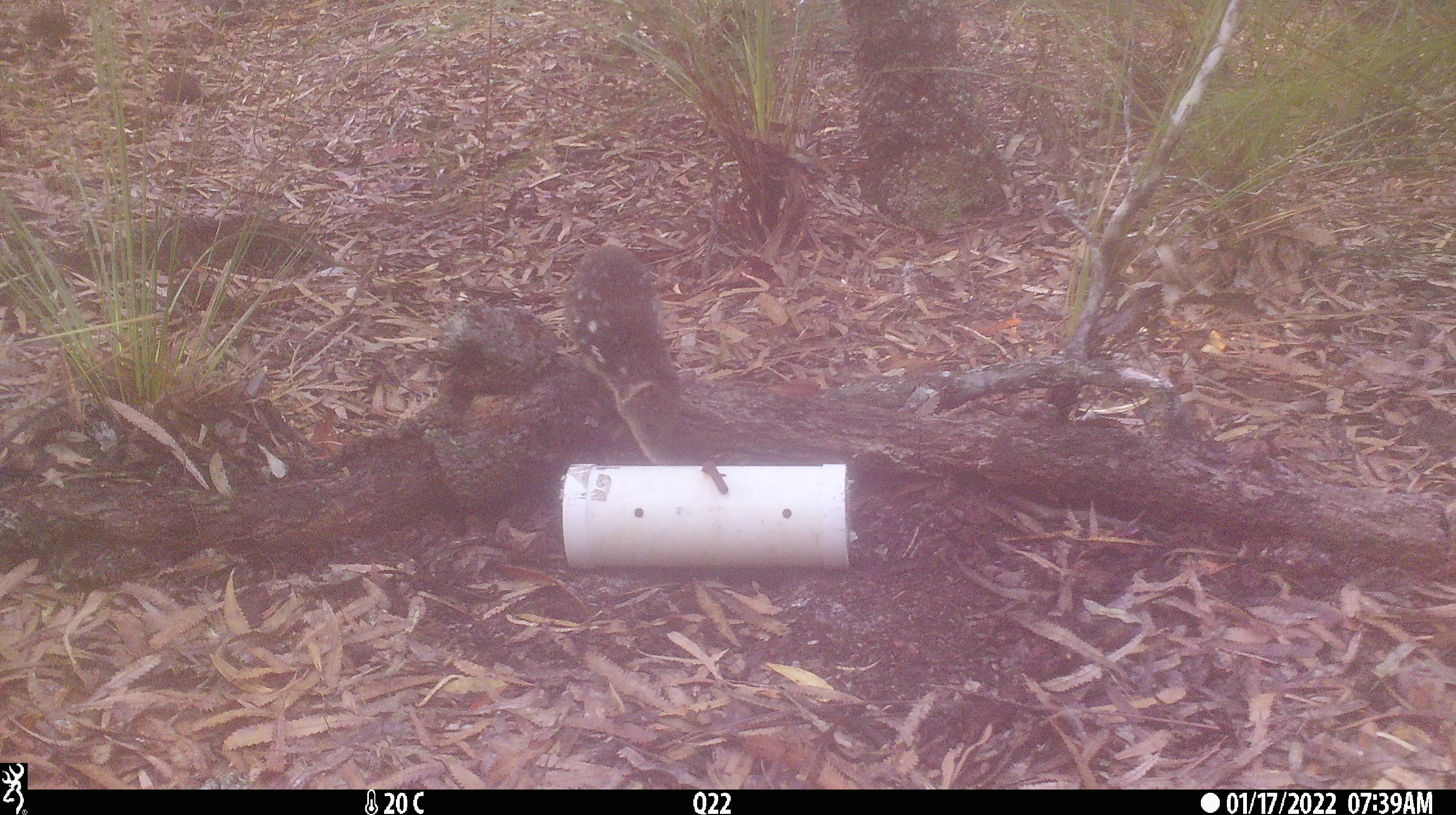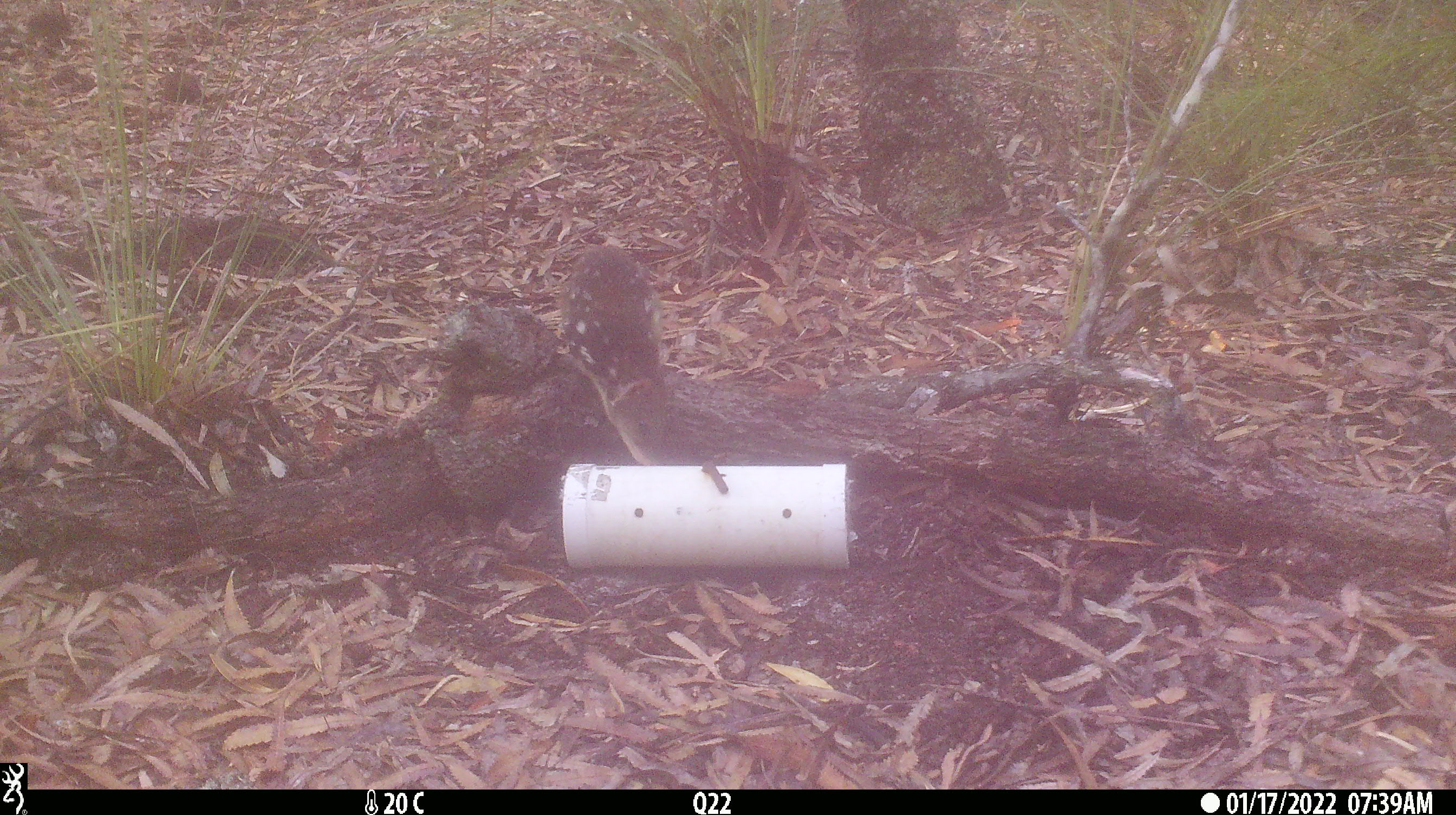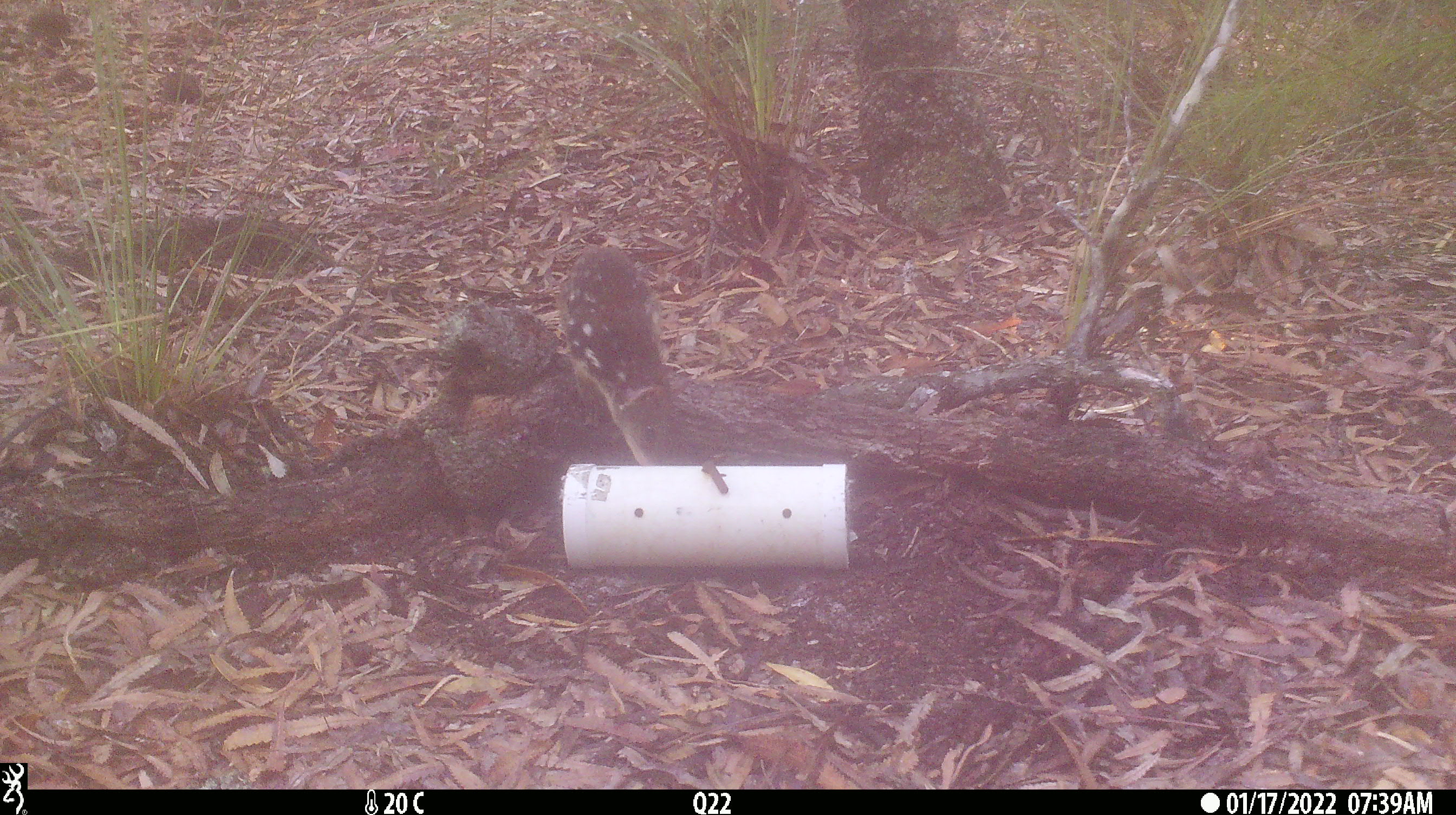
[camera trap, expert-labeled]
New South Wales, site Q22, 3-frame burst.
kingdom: Animalia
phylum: Chordata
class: Mammalia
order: Dasyuromorphia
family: Dasyuridae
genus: Dasyurus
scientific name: Dasyurus maculatus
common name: spotted-tailed quoll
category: quoll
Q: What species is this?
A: Quoll (spotted-tailed quoll) (Dasyurus maculatus).